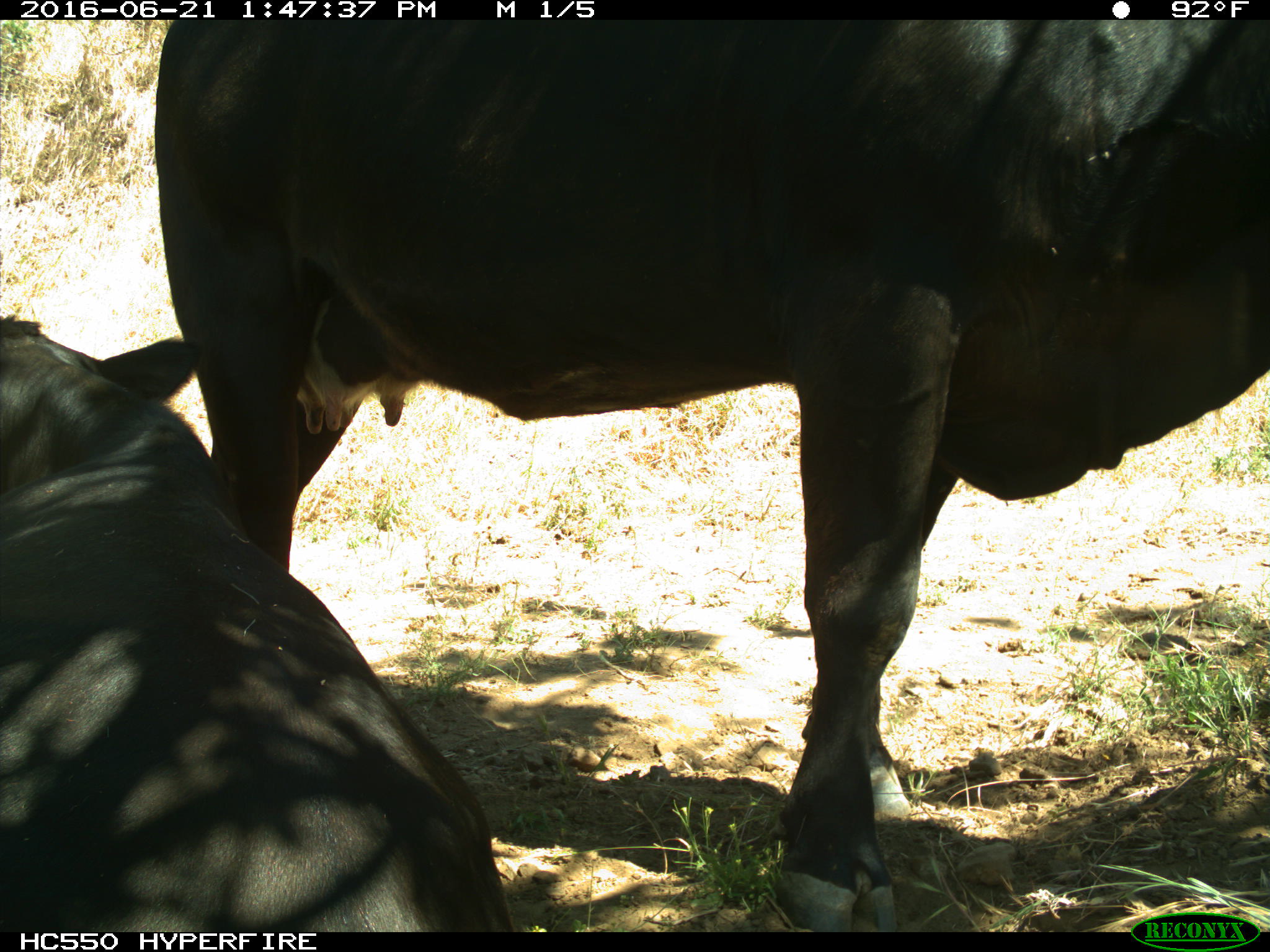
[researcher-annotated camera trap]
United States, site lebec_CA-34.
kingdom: Animalia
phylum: Chordata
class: Mammalia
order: Artiodactyla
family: Bovidae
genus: Bos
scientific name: Bos taurus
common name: domestic cow